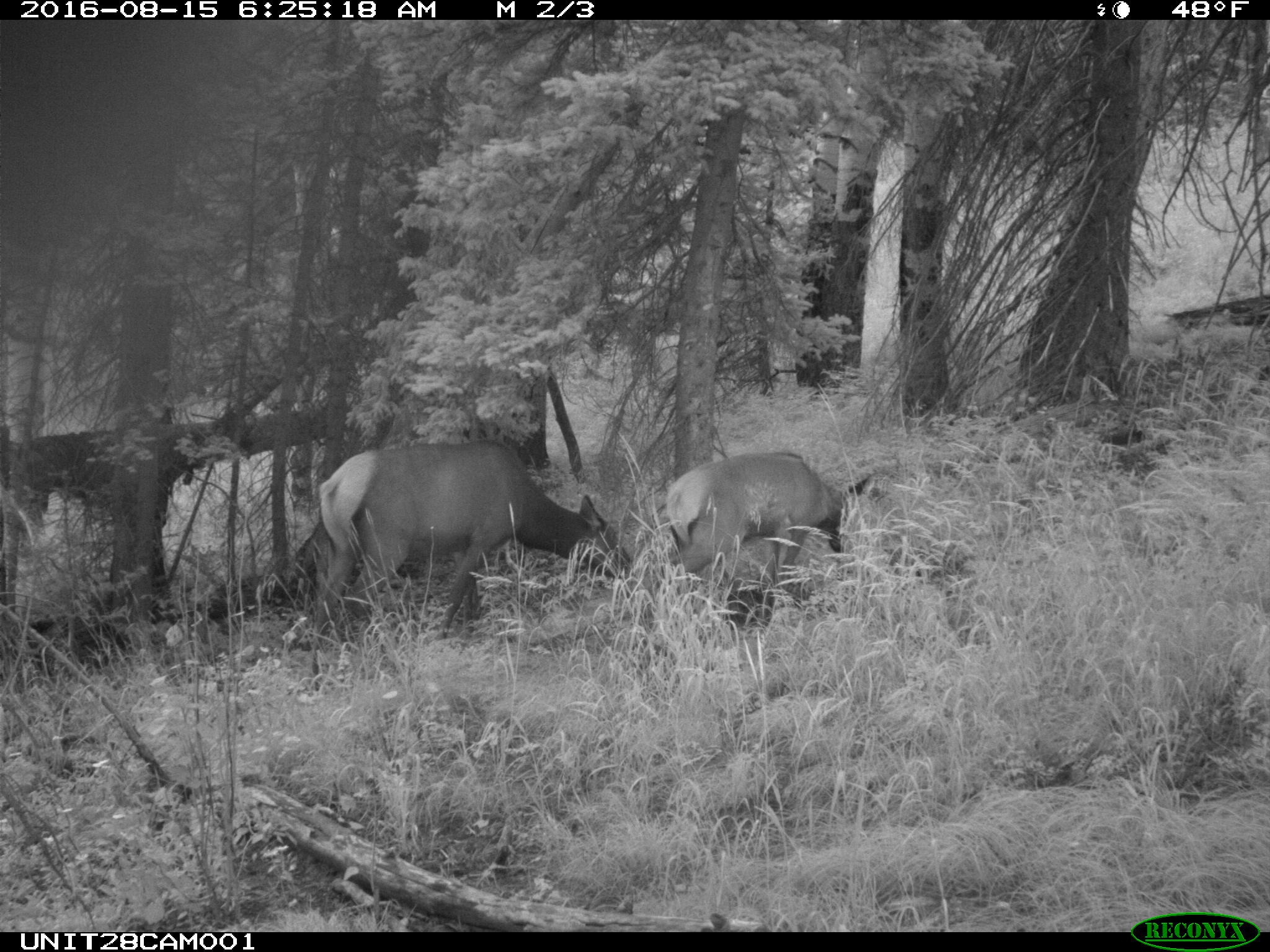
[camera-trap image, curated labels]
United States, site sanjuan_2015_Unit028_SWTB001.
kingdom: Animalia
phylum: Chordata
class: Mammalia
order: Artiodactyla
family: Cervidae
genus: Cervus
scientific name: Cervus elaphus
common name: red deer